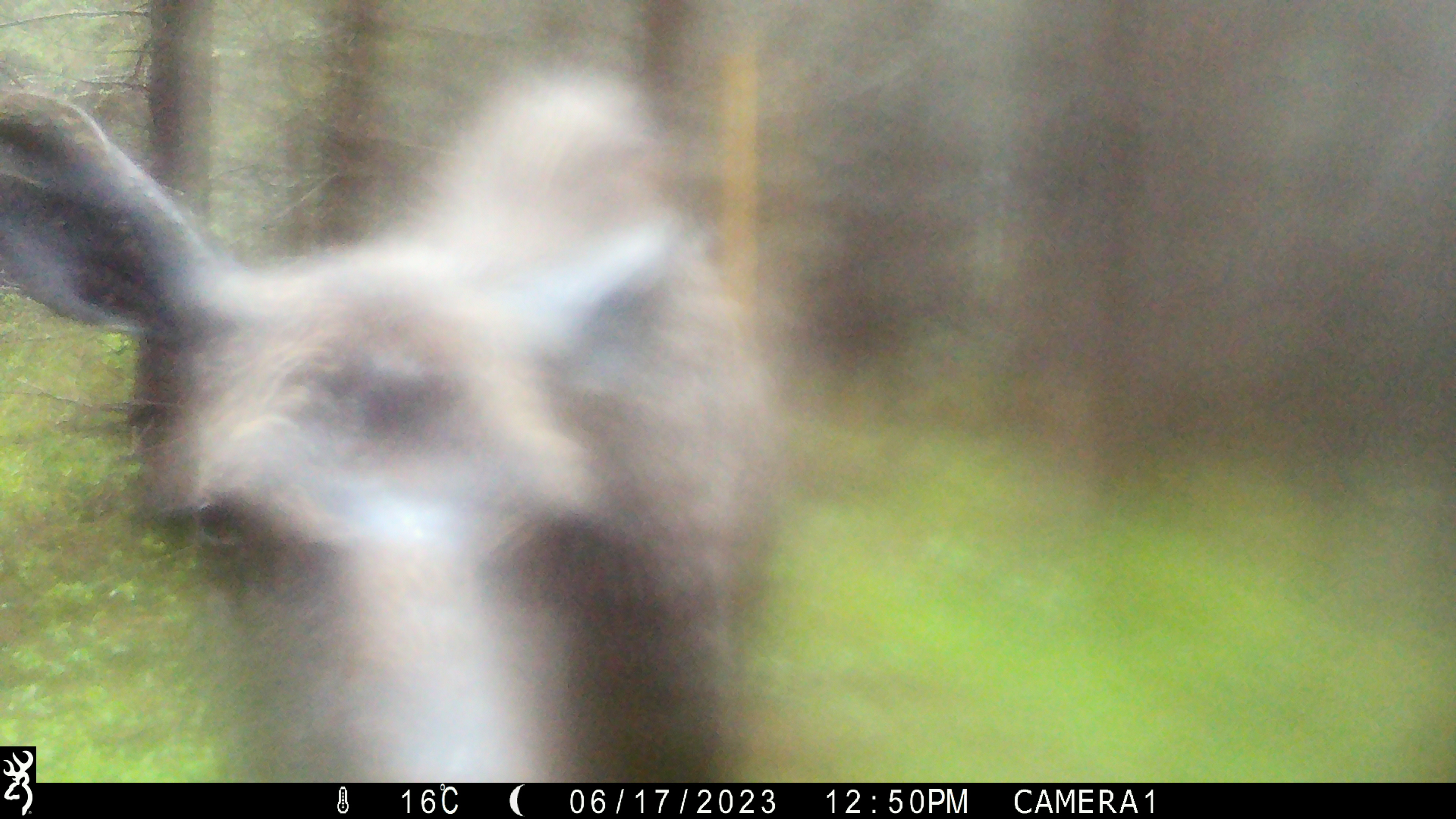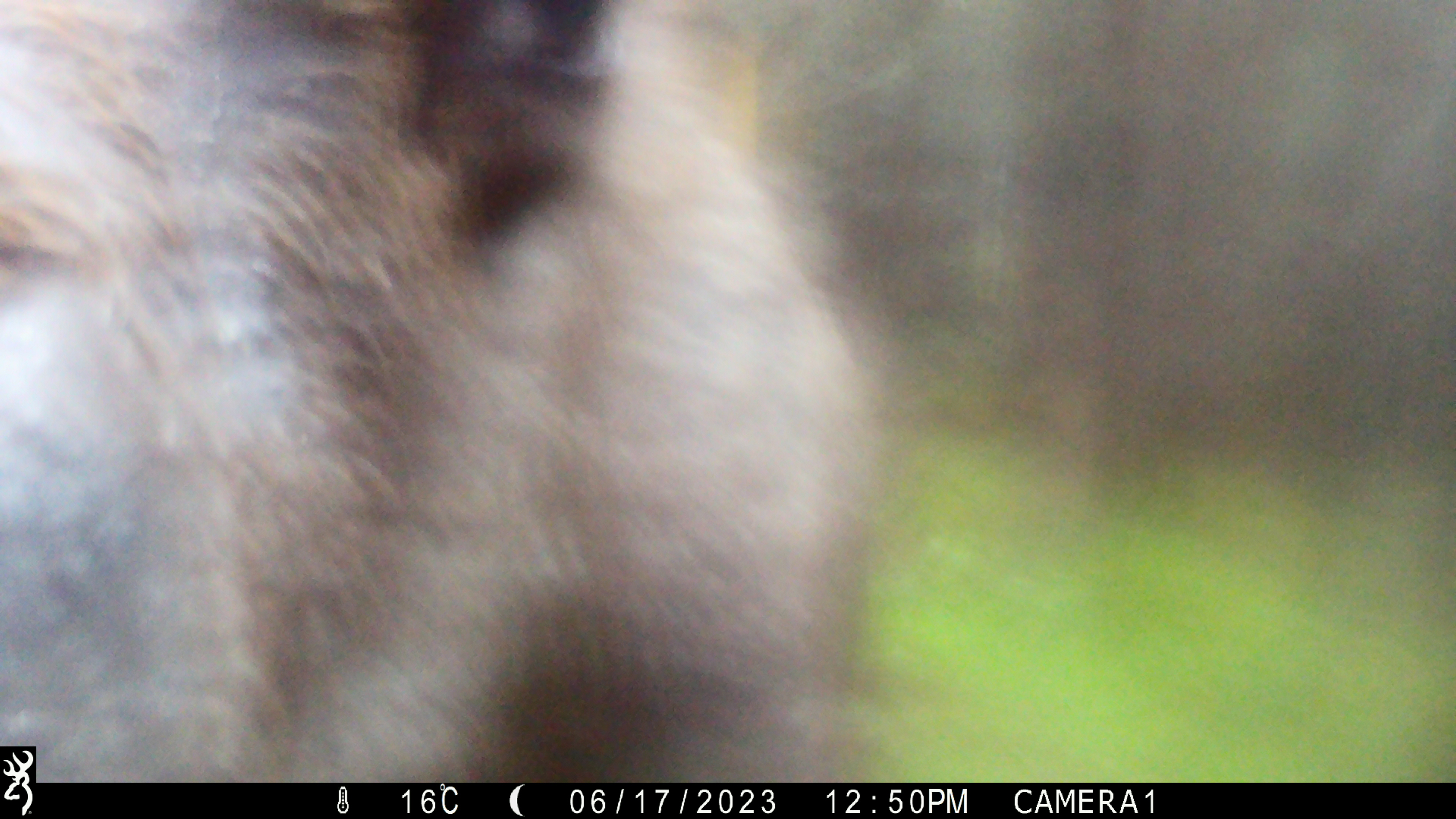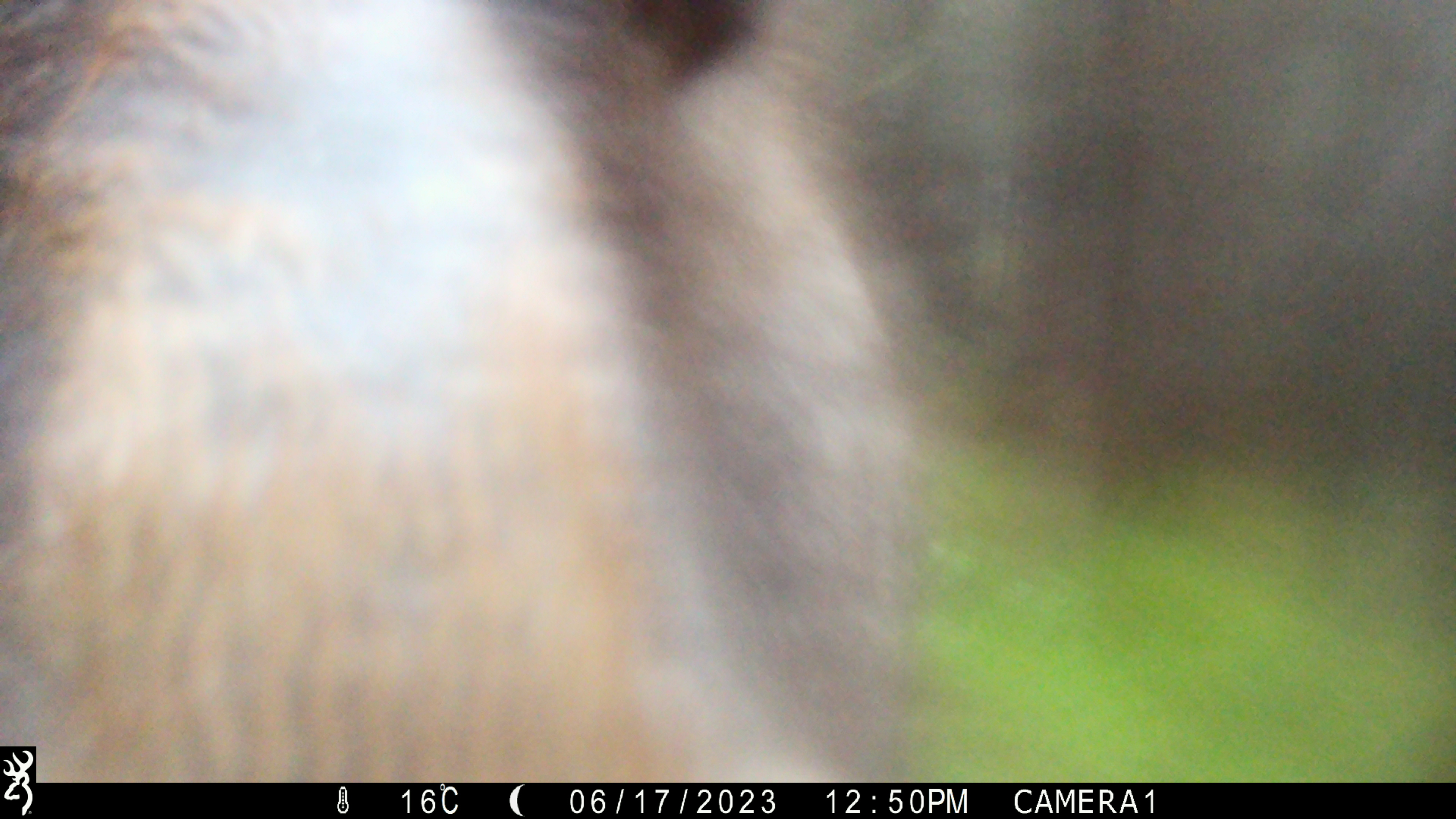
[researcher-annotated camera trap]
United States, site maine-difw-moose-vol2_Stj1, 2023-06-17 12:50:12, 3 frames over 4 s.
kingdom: Animalia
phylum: Chordata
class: Mammalia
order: Artiodactyla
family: Cervidae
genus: Alces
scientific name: Alces alces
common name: moose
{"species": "moose (Alces alces)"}